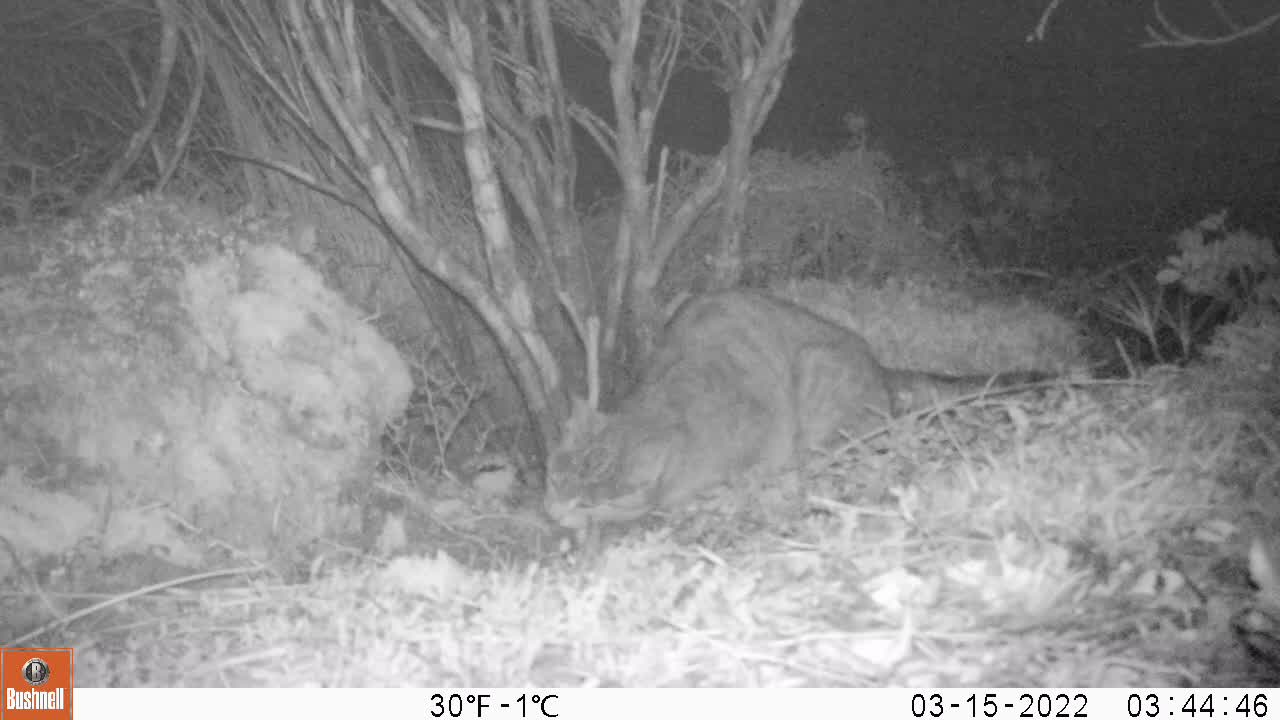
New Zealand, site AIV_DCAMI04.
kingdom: Animalia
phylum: Chordata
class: Mammalia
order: Carnivora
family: Felidae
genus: Felis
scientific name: Felis catus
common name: domestic cat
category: cat